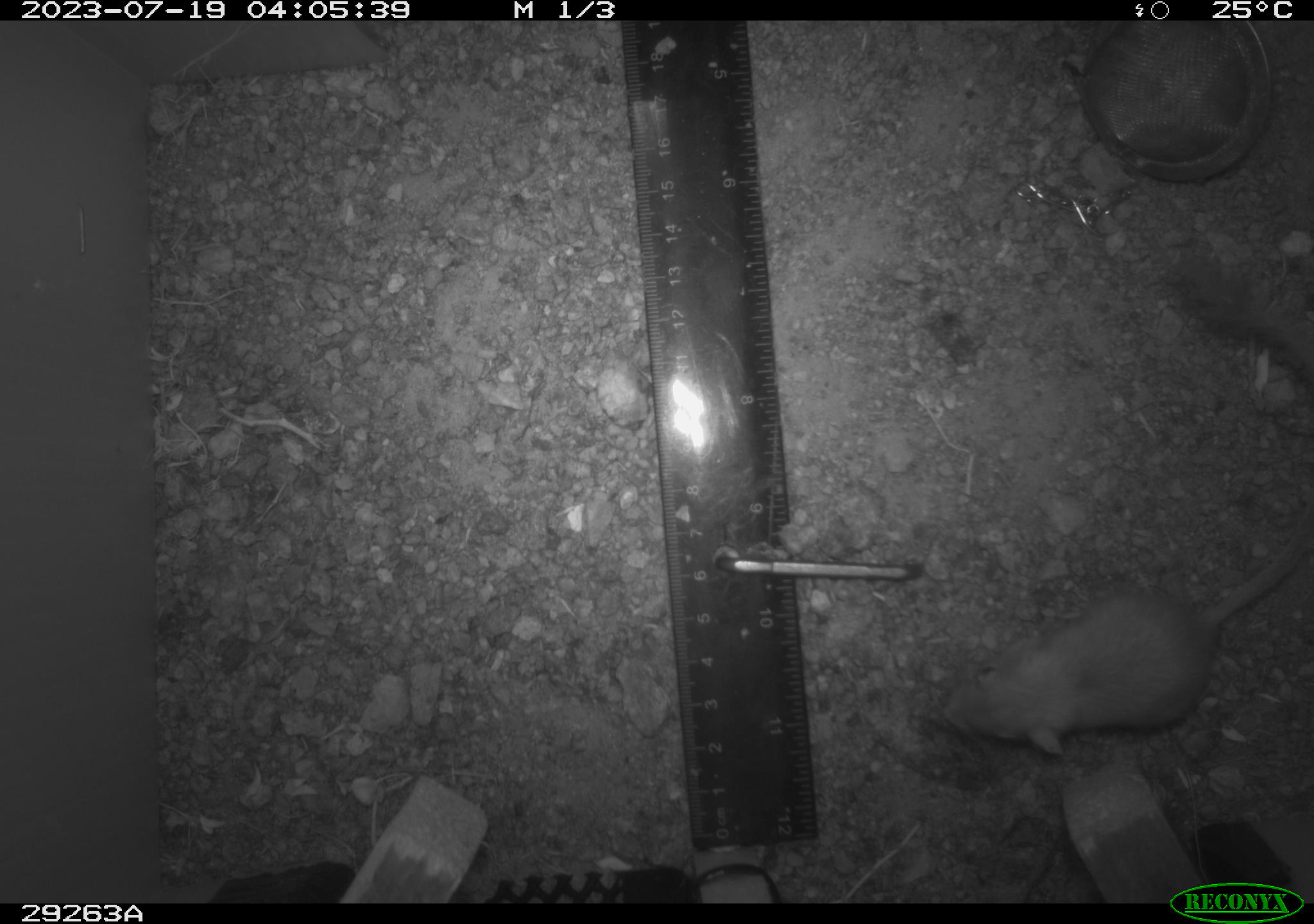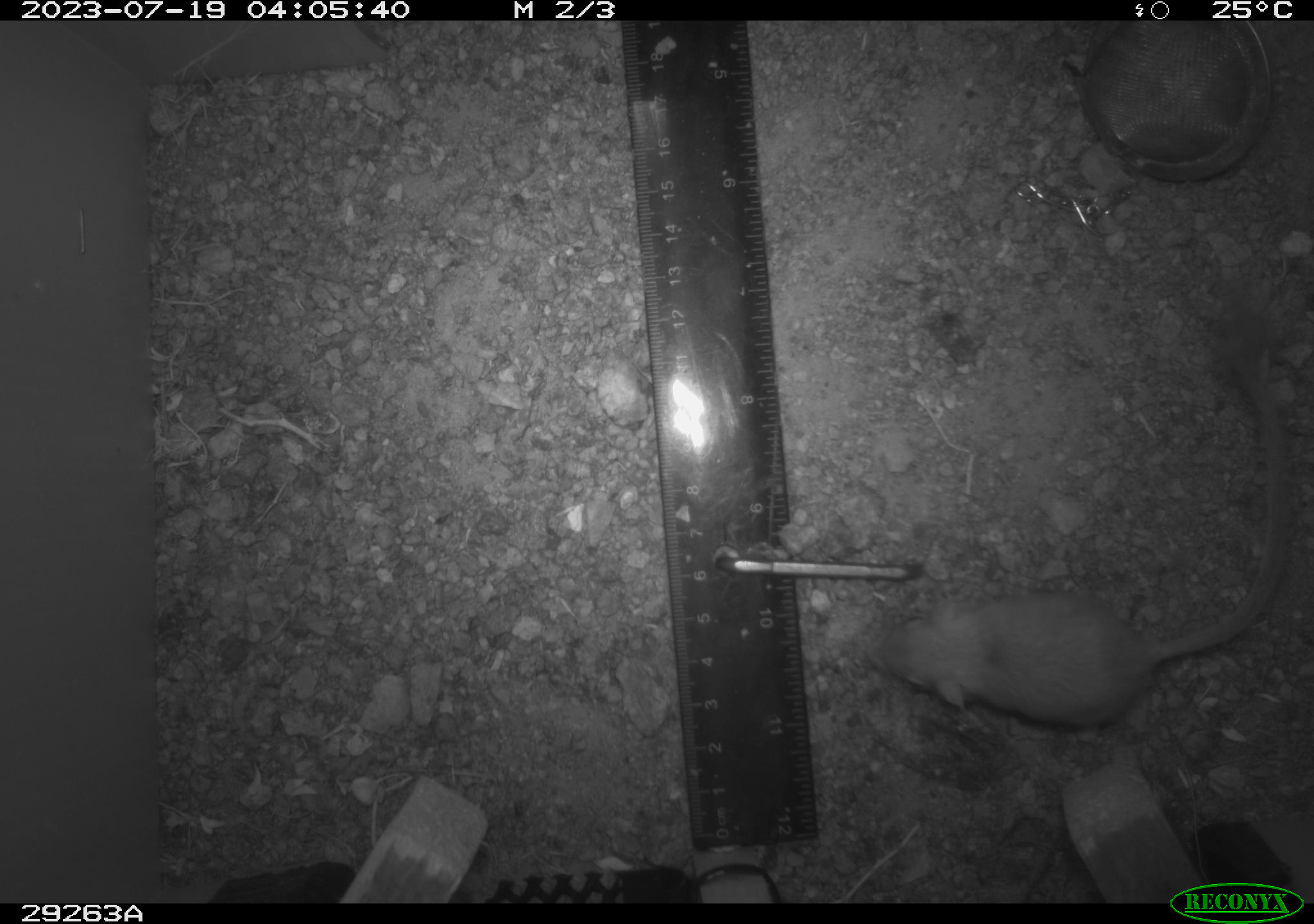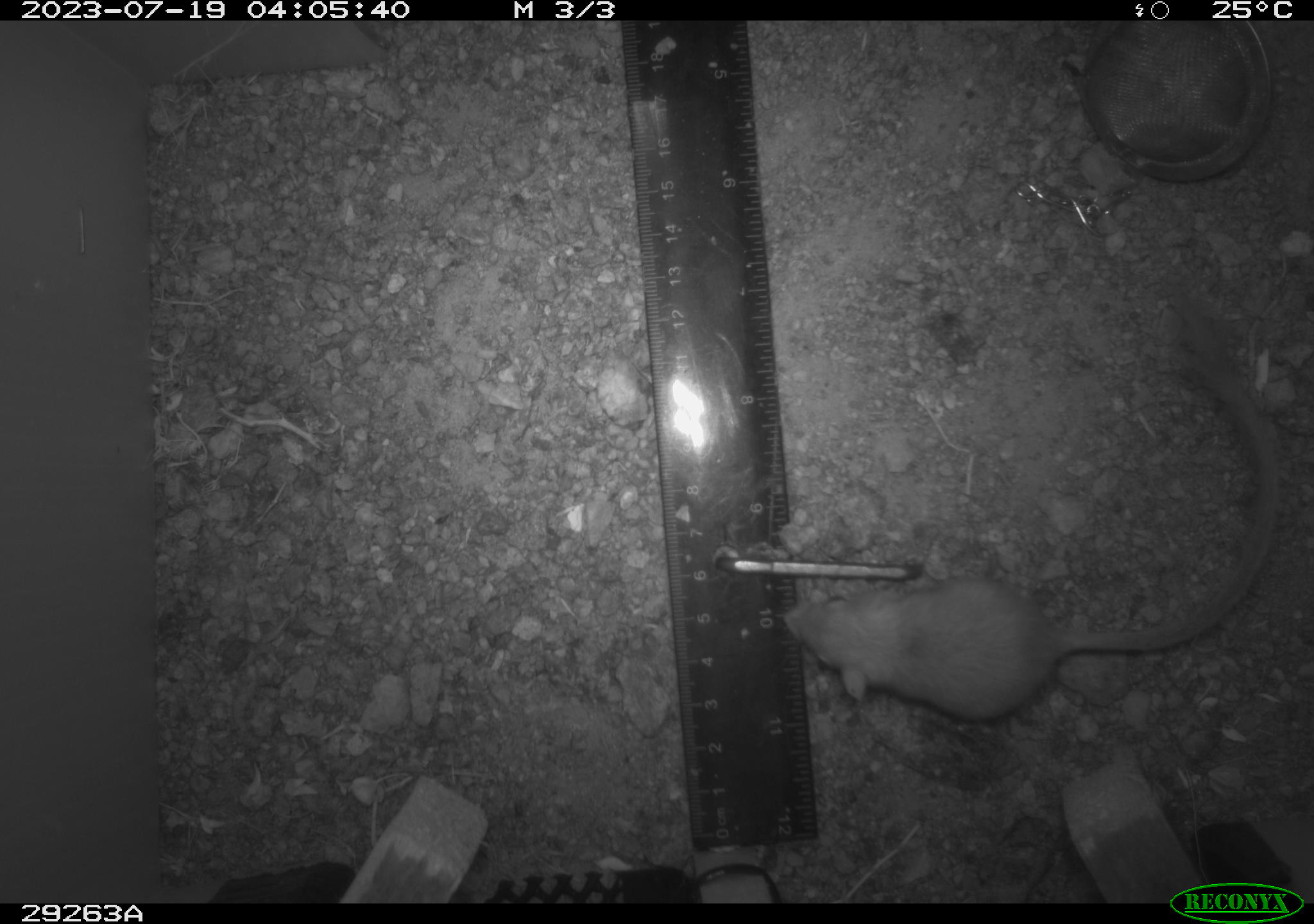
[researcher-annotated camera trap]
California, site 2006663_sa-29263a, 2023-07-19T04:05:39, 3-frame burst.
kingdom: Animalia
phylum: Chordata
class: Mammalia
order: Rodentia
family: Heteromyidae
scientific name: Heteromyidae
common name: kangaroo rats and pocket mice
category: heteromyidae family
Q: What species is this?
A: Heteromyidae family (kangaroo rats and pocket mice) (Heteromyidae).